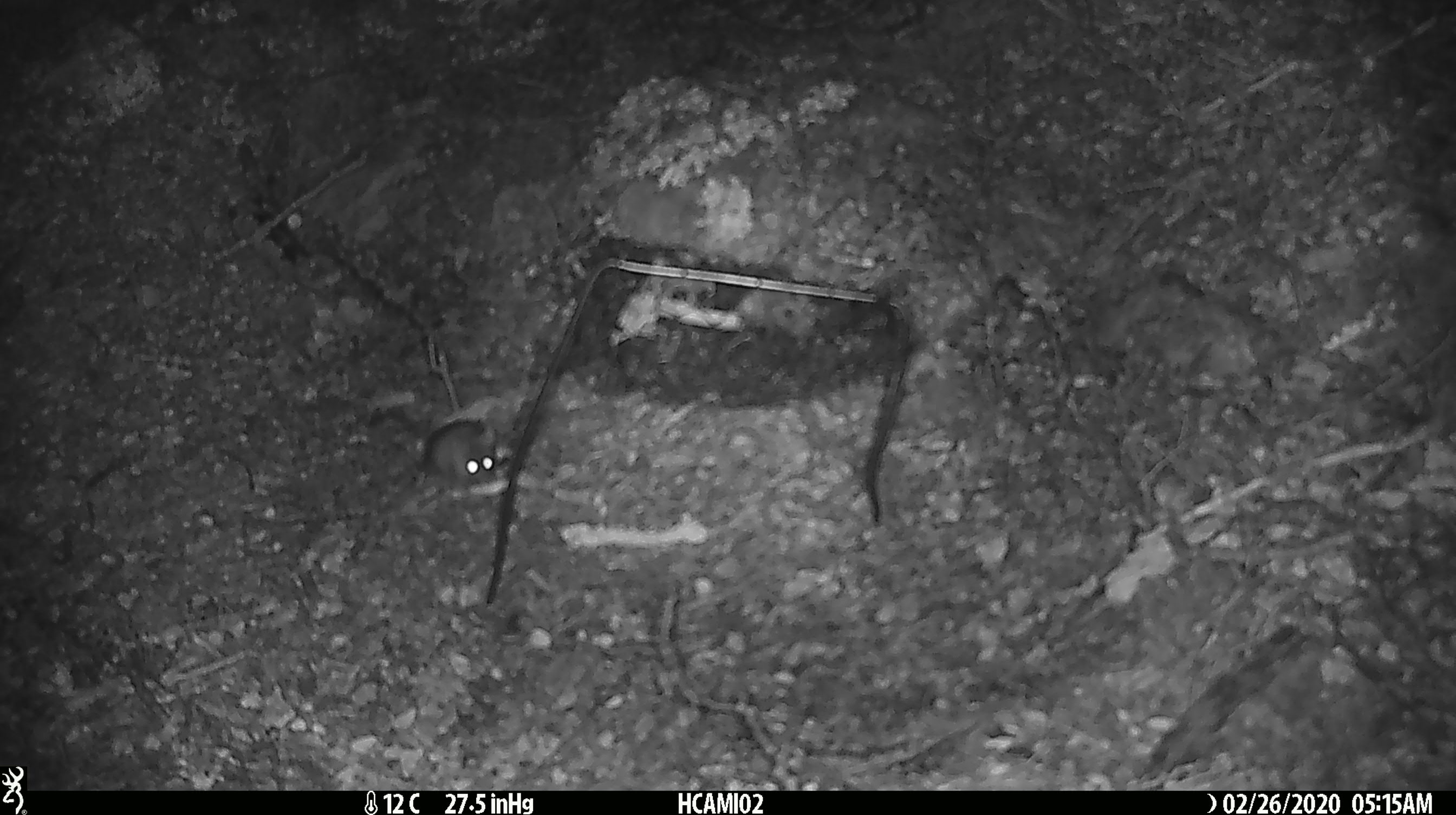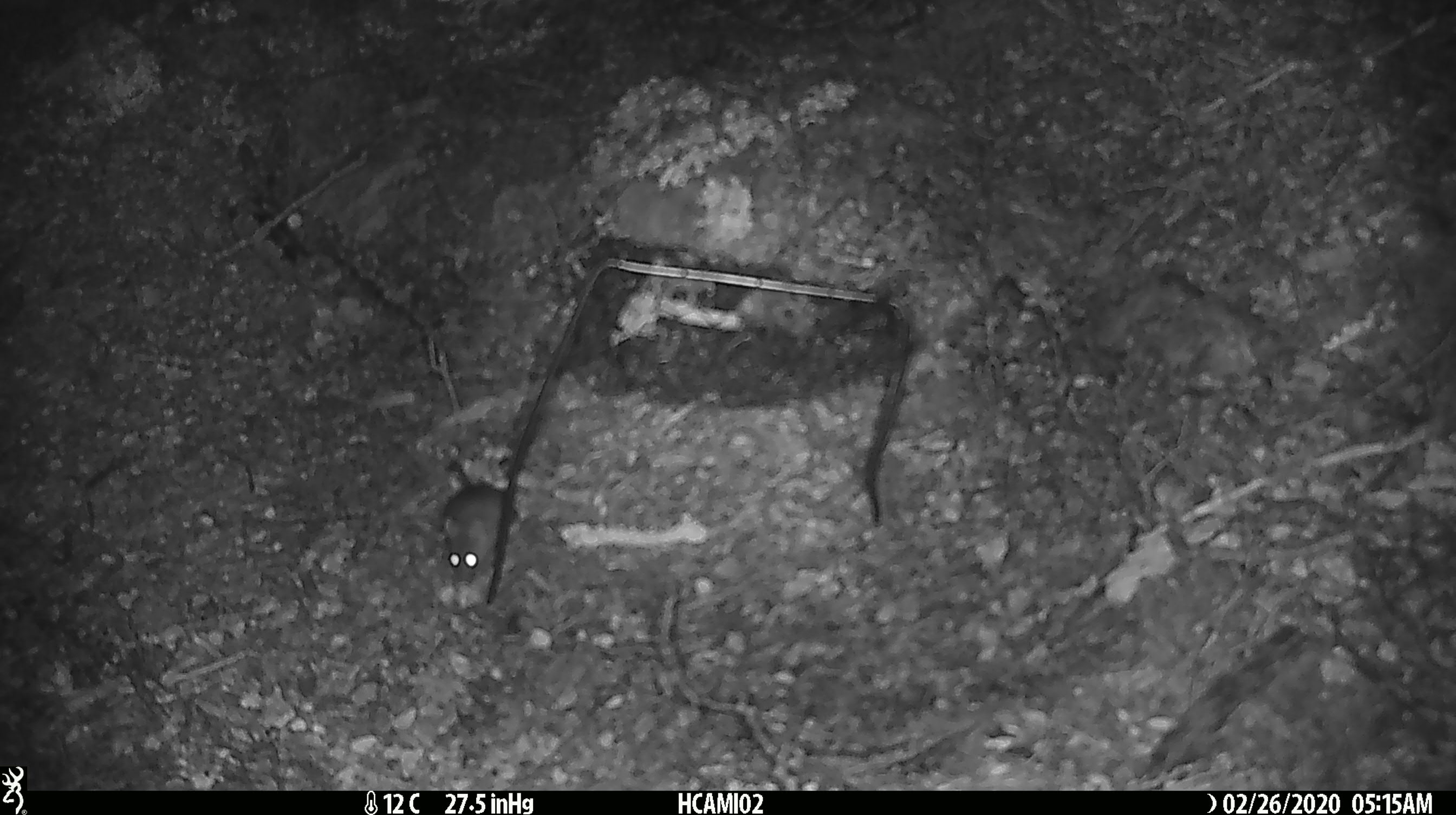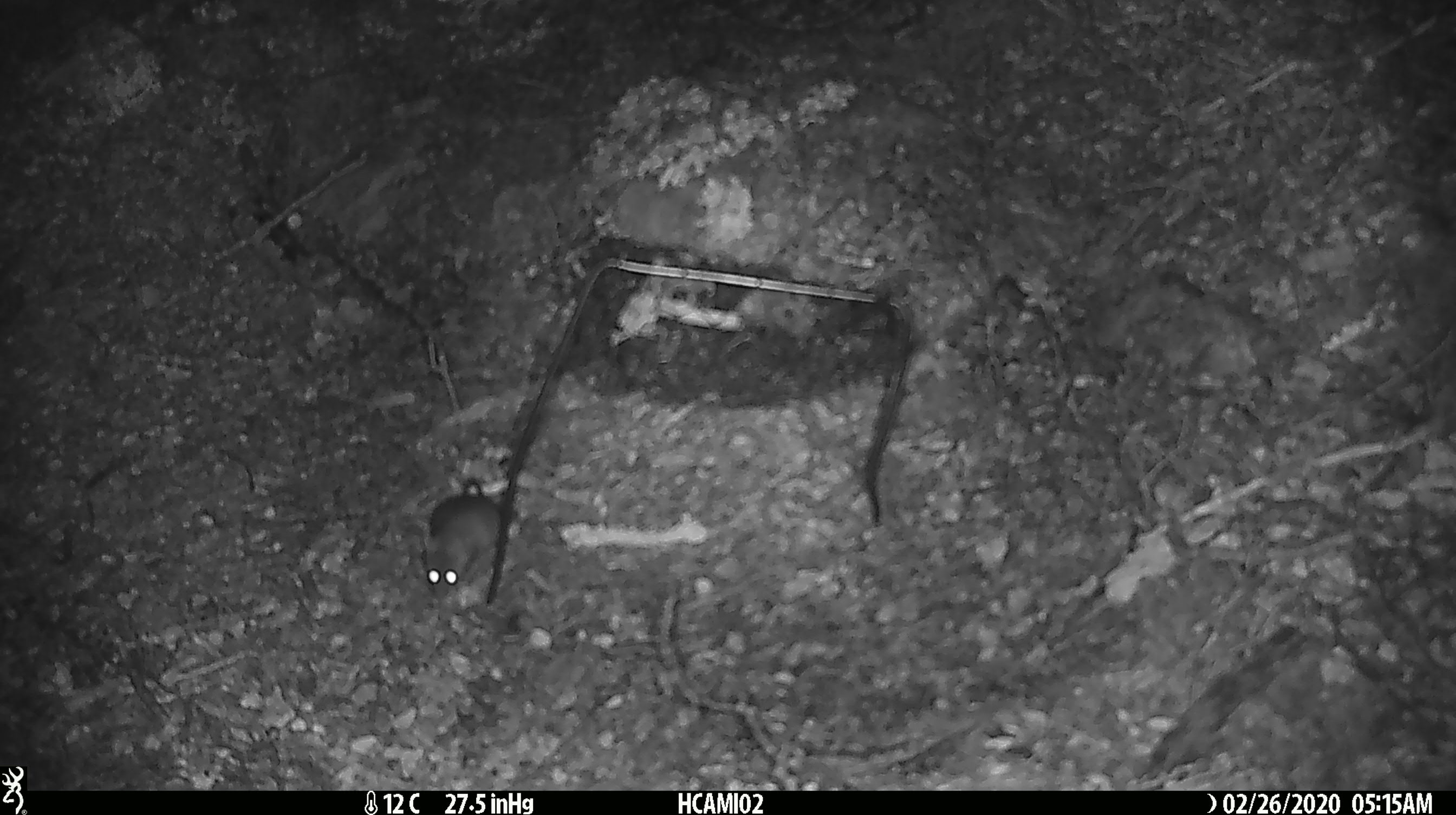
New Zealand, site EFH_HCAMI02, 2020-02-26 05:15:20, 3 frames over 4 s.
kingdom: Animalia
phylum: Chordata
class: Mammalia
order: Rodentia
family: Muridae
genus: Mus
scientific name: Mus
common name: mouse